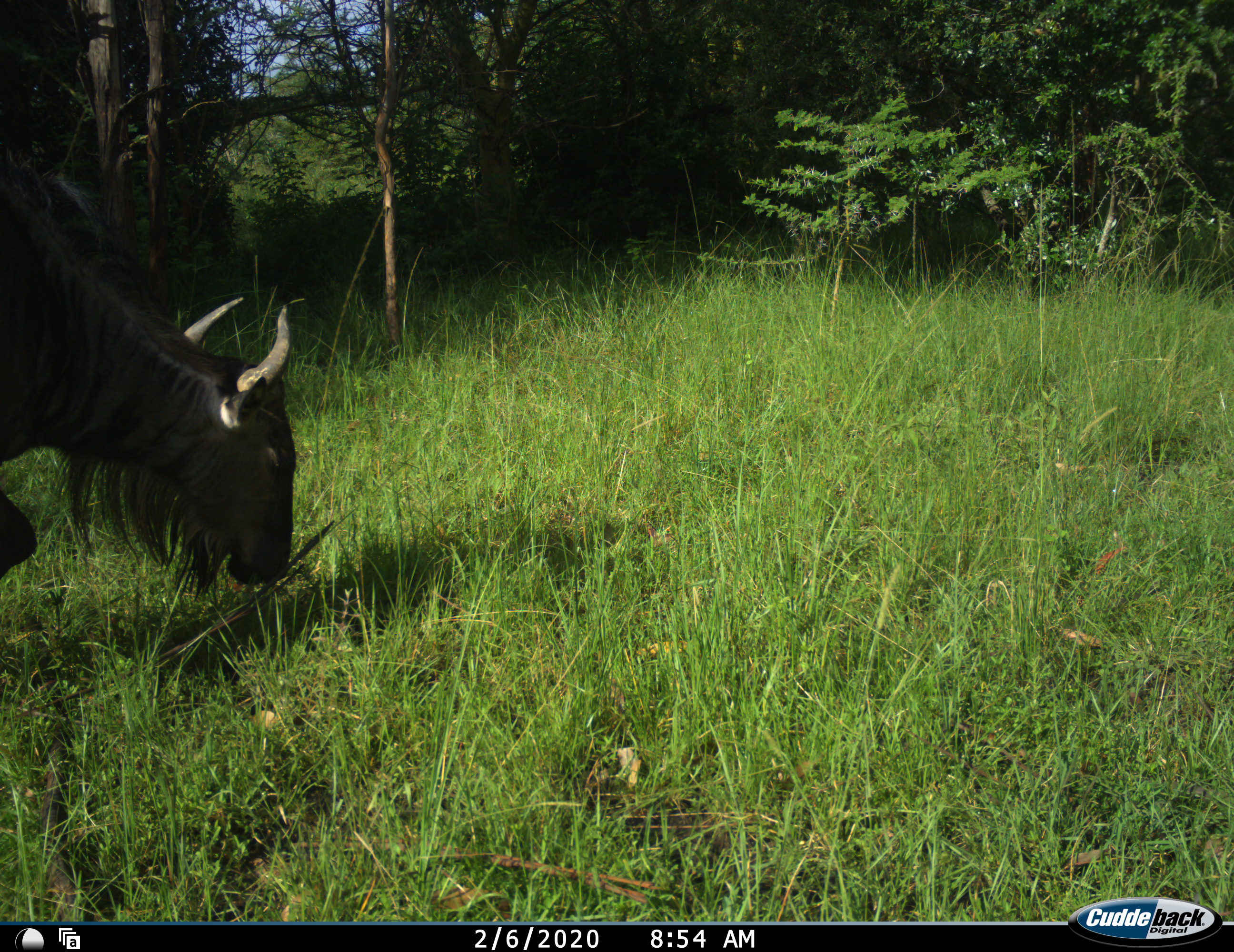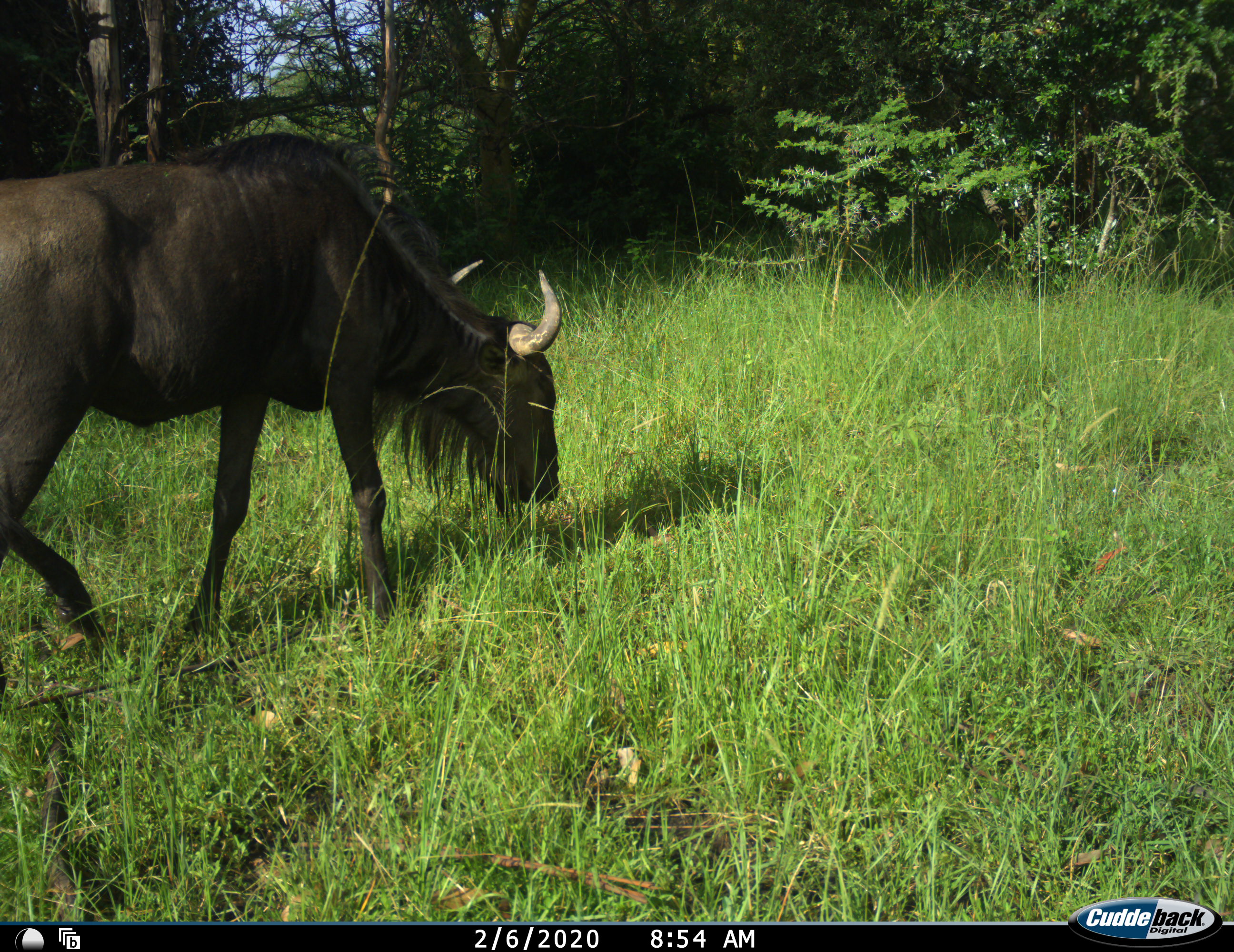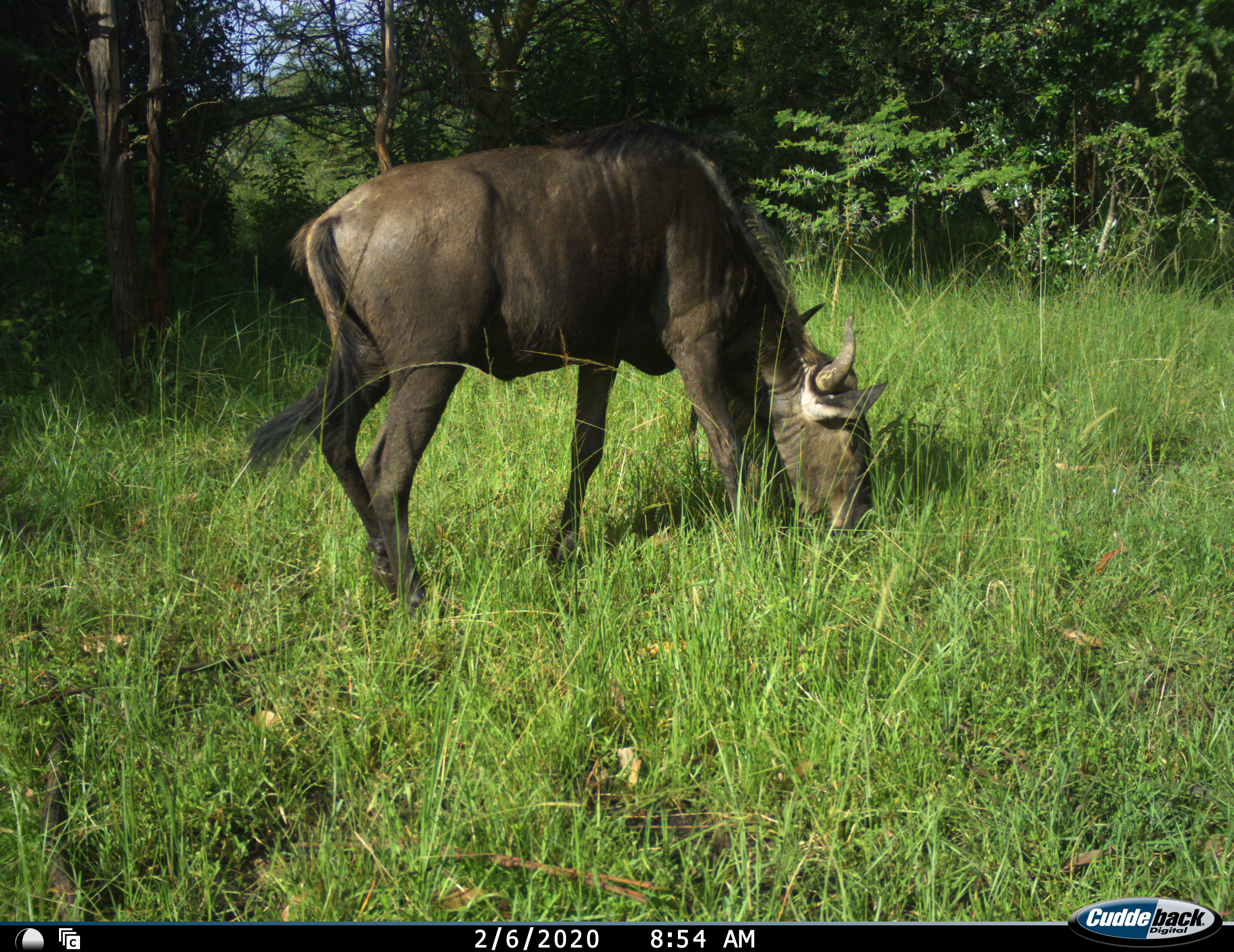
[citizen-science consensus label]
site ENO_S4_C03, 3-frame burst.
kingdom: Animalia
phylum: Chordata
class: Mammalia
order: Artiodactyla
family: Bovidae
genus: Connochaetes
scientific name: Connochaetes taurinus taurinus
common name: blue wildebeest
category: wildebeestblue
Wildebeestblue (blue wildebeest) (Connochaetes taurinus taurinus), count 1. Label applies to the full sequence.